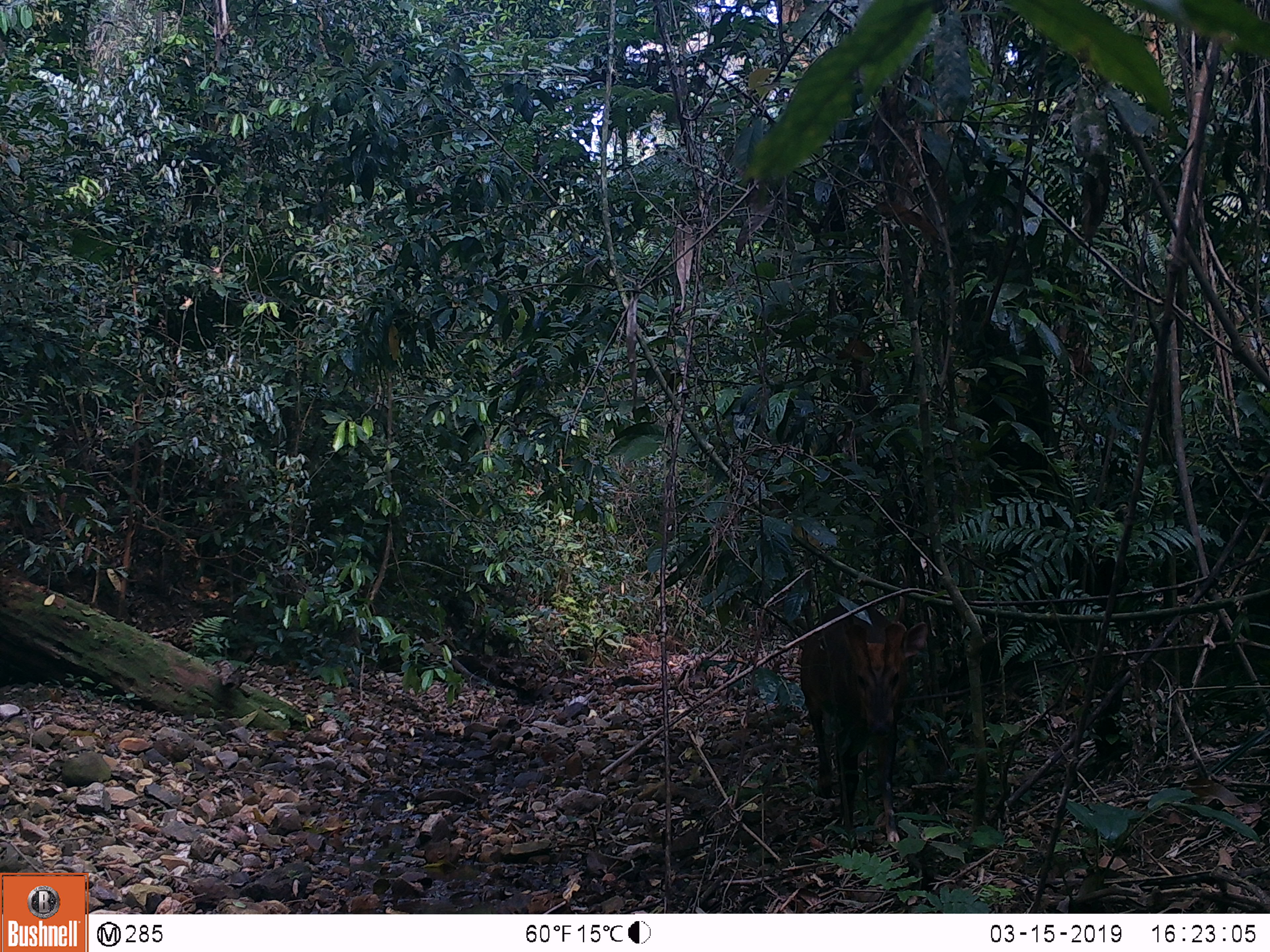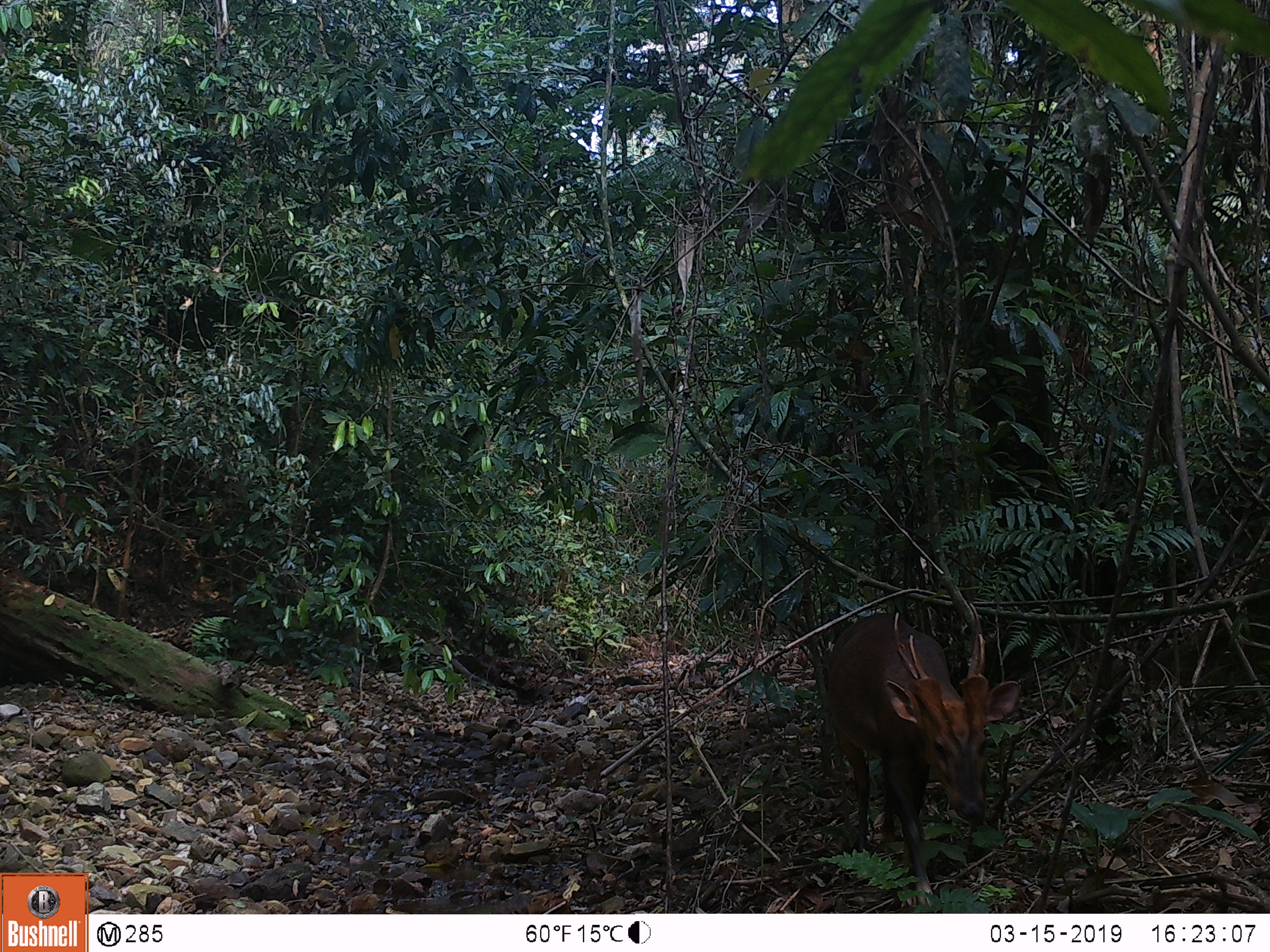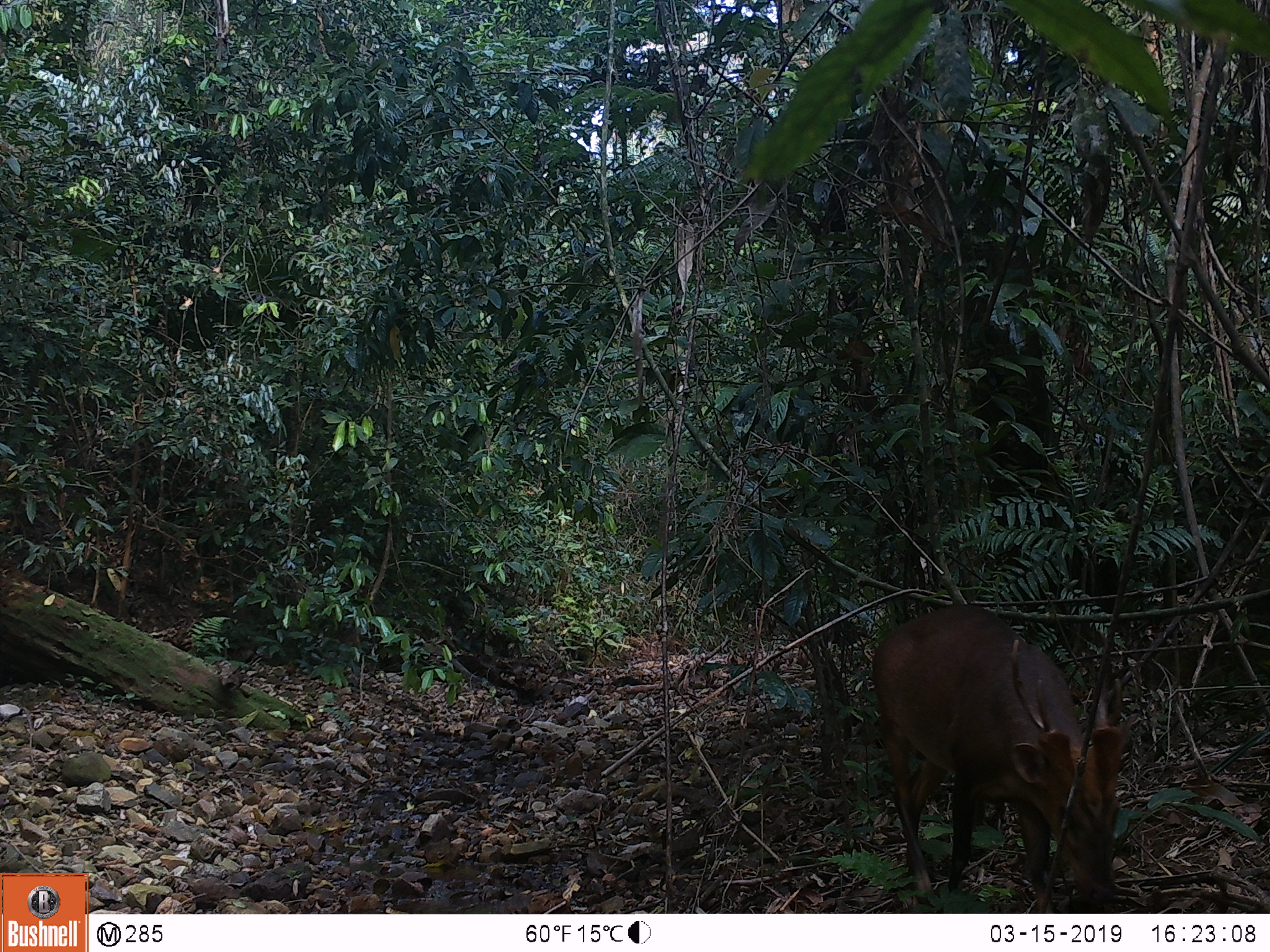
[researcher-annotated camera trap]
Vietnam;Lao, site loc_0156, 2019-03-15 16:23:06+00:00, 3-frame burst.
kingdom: Animalia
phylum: Chordata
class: Mammalia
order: Artiodactyla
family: Cervidae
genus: Muntiacus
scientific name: Muntiacus vuquangensis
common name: large-antlered muntjac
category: large antlered muntjac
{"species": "large antlered muntjac (large-antlered muntjac) (Muntiacus vuquangensis)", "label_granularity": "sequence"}